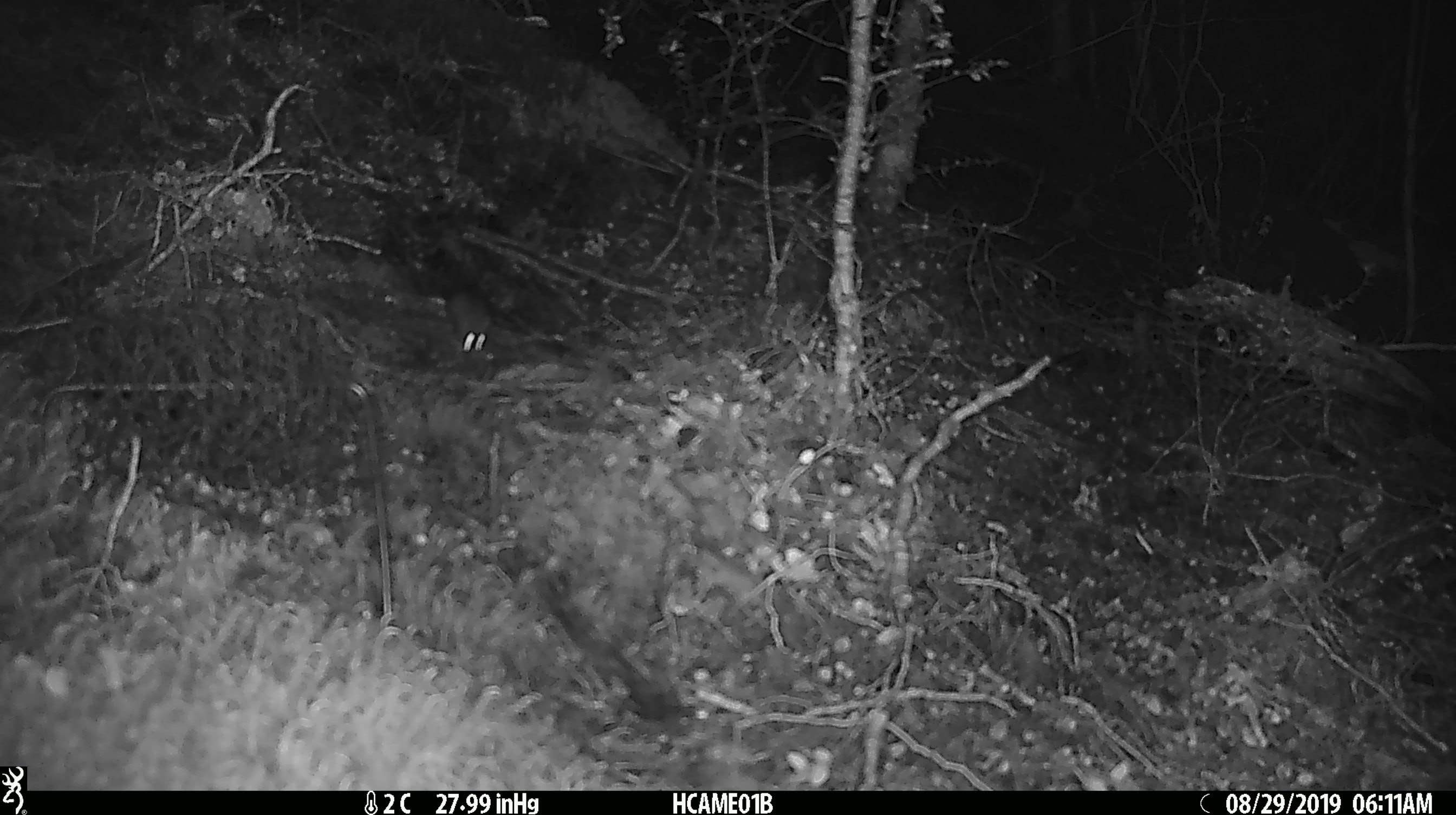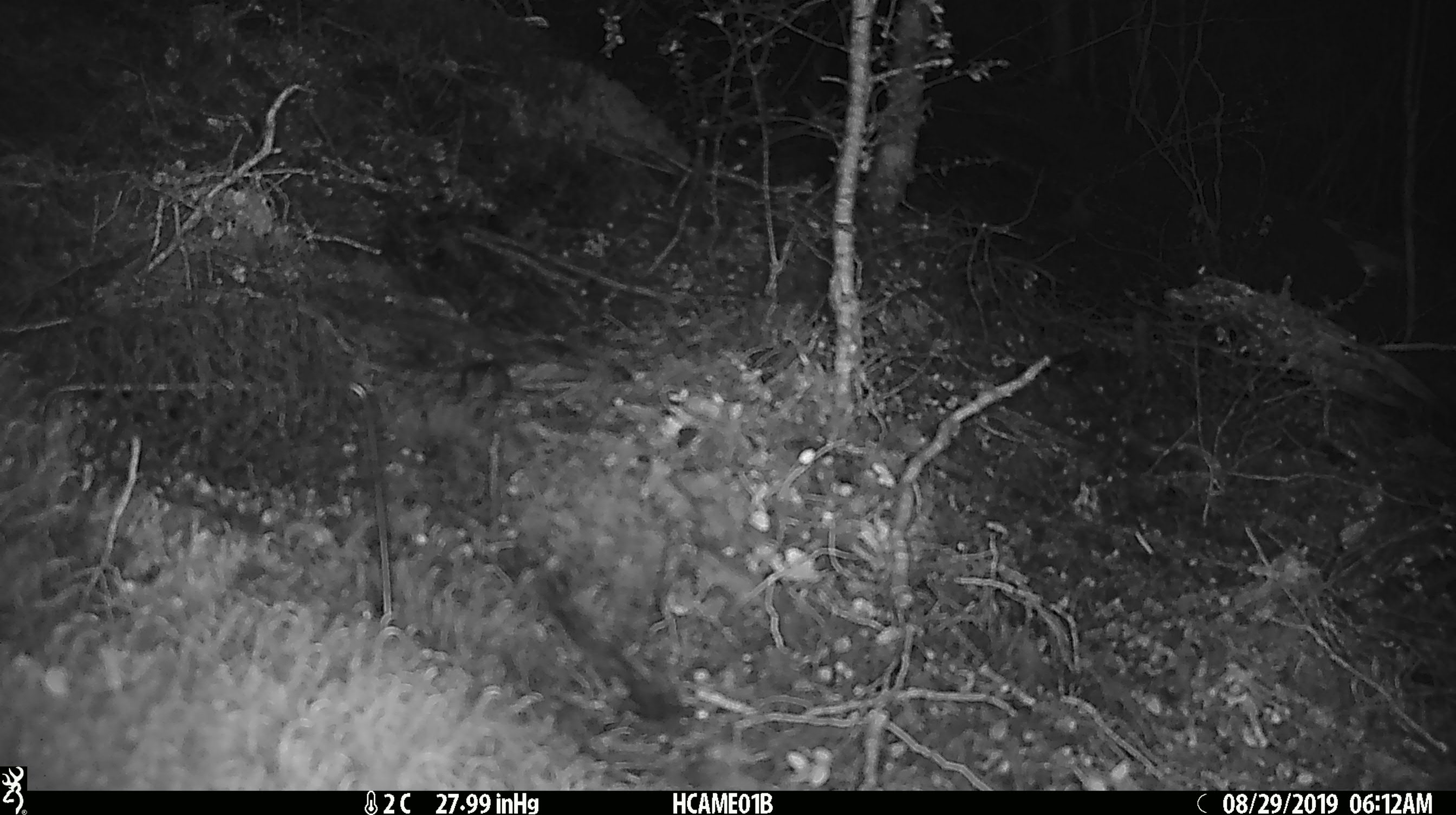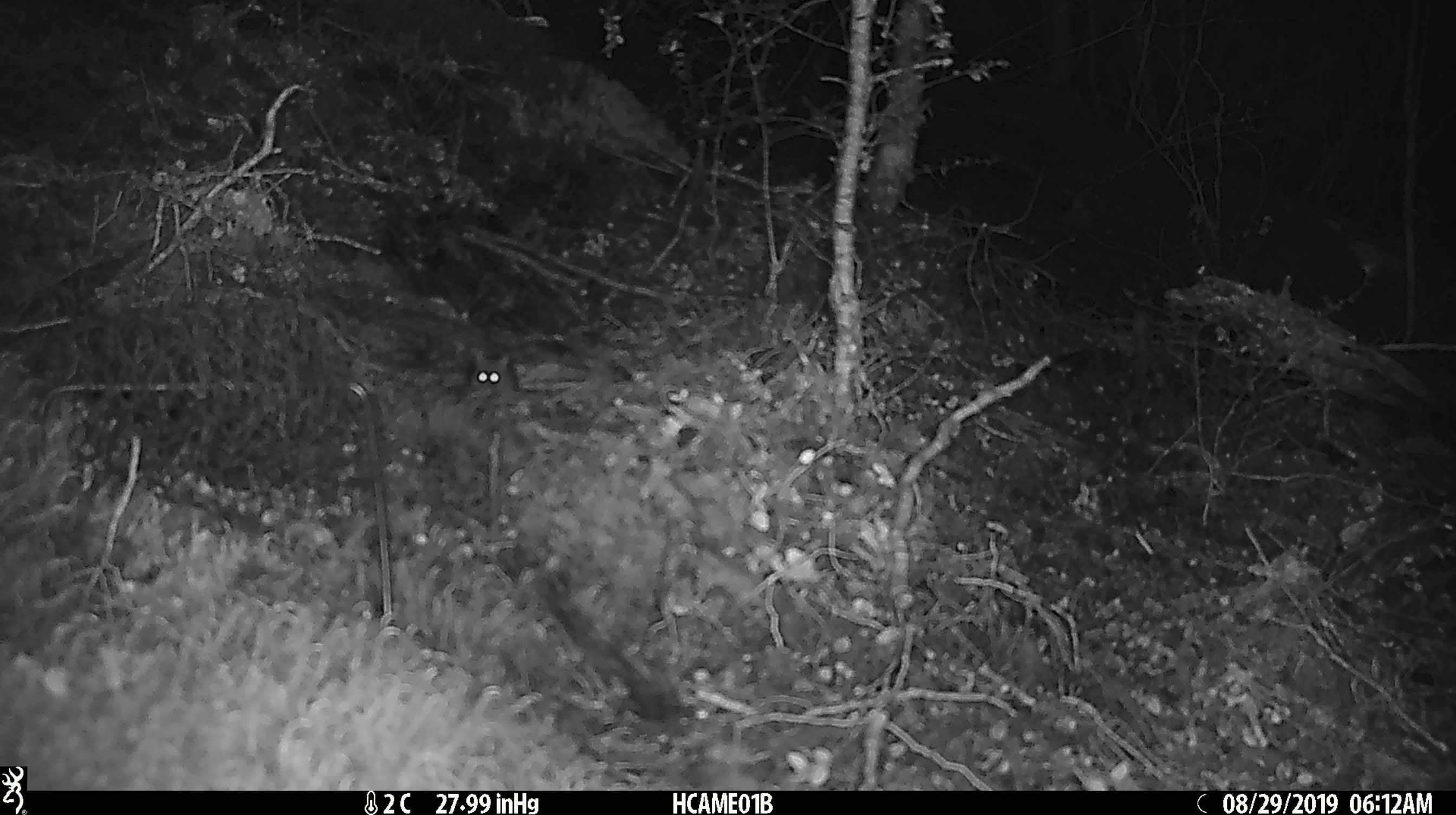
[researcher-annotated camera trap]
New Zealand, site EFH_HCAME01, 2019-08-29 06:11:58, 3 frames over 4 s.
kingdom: Animalia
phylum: Chordata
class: Mammalia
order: Rodentia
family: Muridae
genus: Mus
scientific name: Mus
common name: mouse